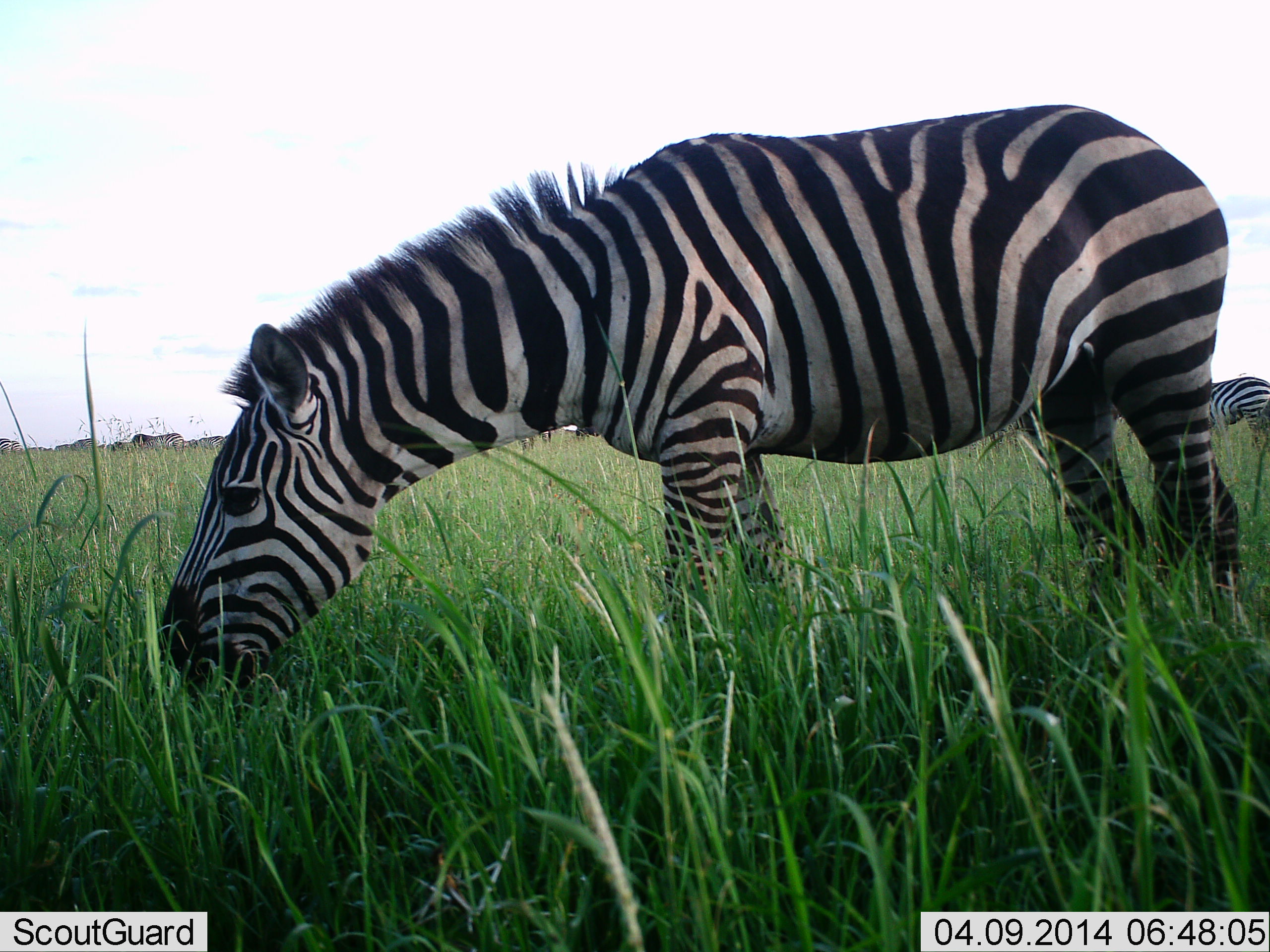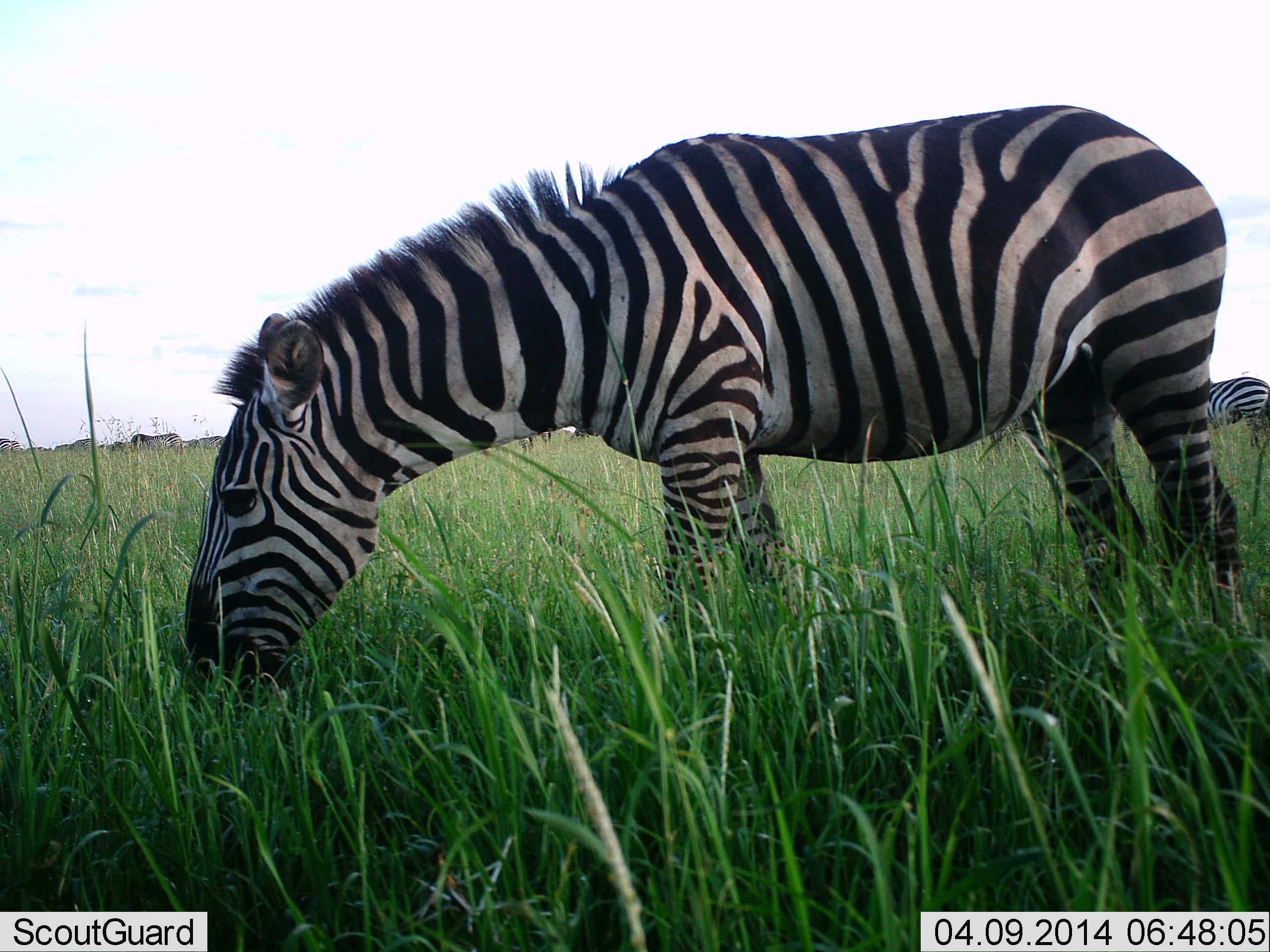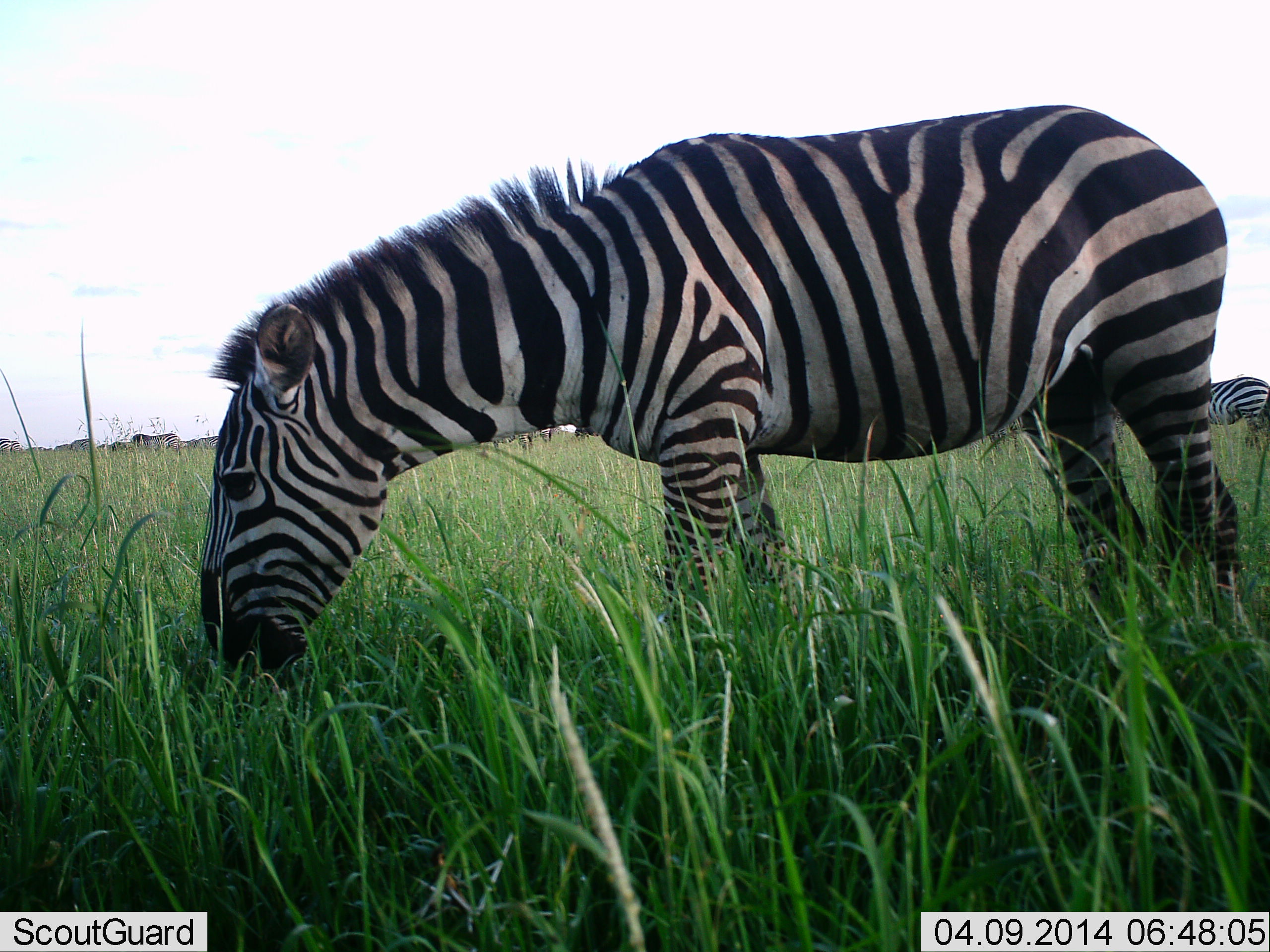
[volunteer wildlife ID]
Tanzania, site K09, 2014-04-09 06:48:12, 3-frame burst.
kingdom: Animalia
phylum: Chordata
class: Mammalia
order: Perissodactyla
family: Equidae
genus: Equus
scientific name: Equus quagga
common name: plains zebra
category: zebra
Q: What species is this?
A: Zebra (plains zebra) (Equus quagga).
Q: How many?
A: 2.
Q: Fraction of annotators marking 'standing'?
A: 28%.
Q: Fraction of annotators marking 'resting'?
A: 0%.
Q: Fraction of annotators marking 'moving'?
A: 3%.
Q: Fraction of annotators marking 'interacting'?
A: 0%.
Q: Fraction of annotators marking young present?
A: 0%.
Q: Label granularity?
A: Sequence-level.